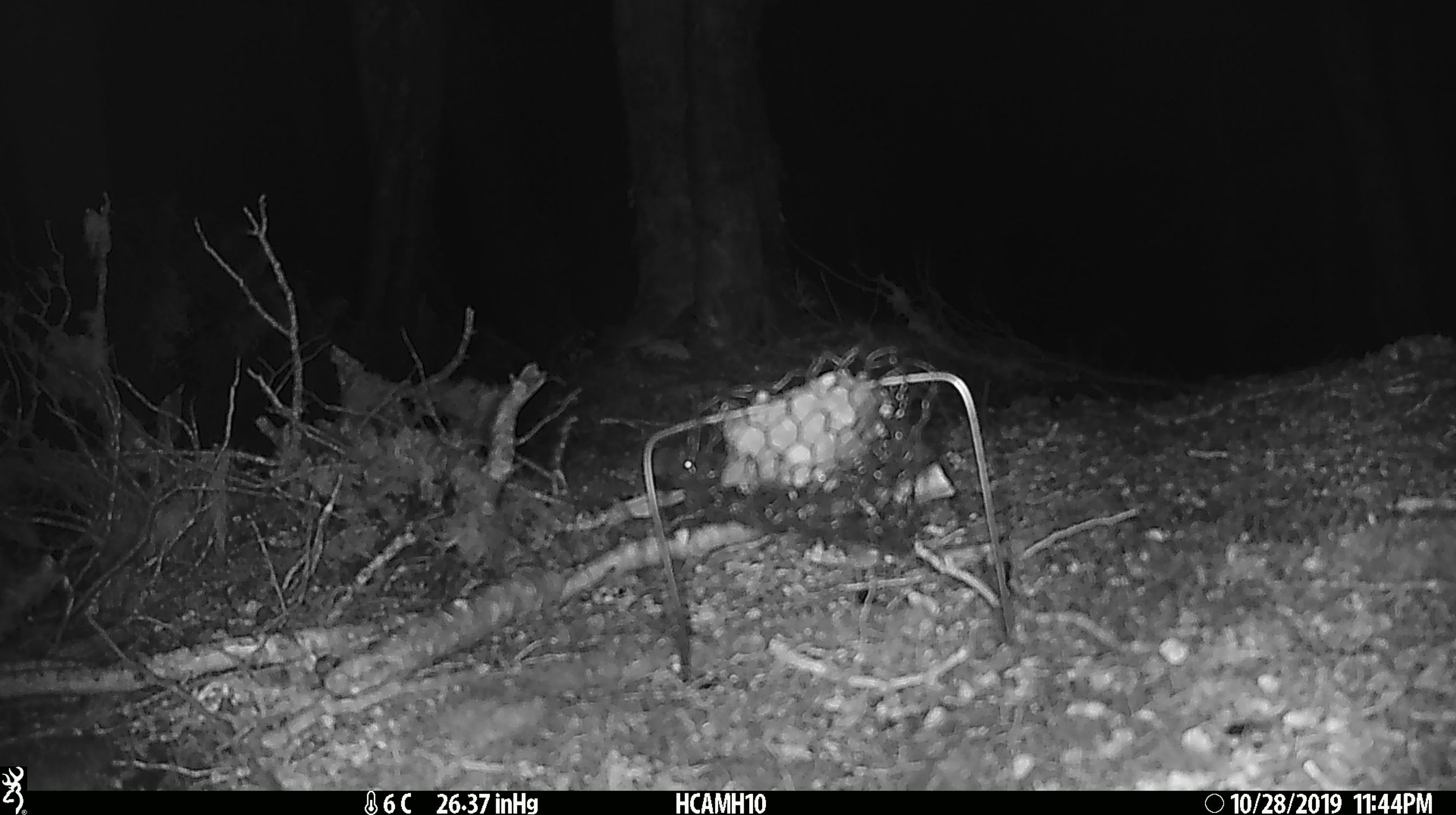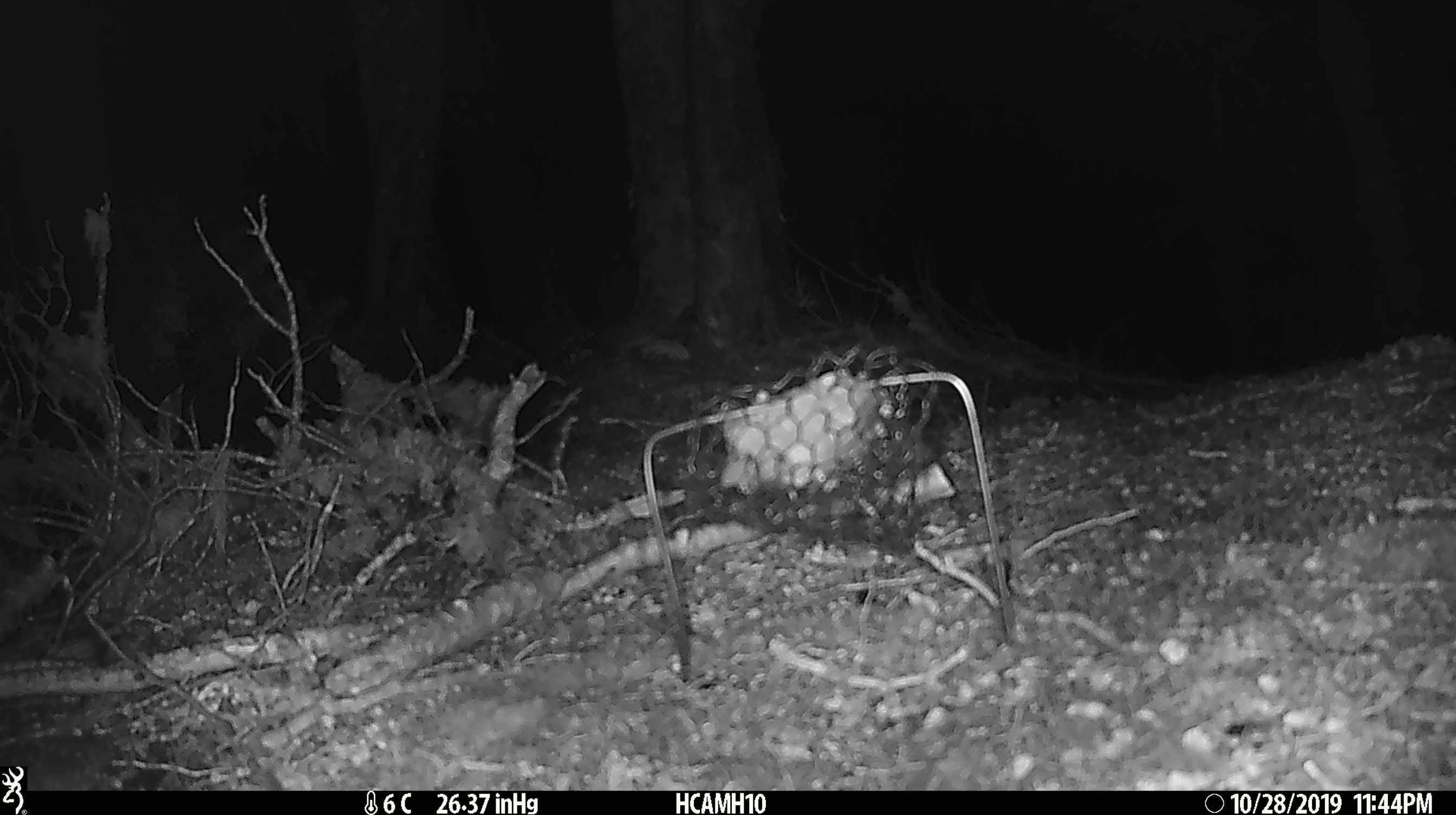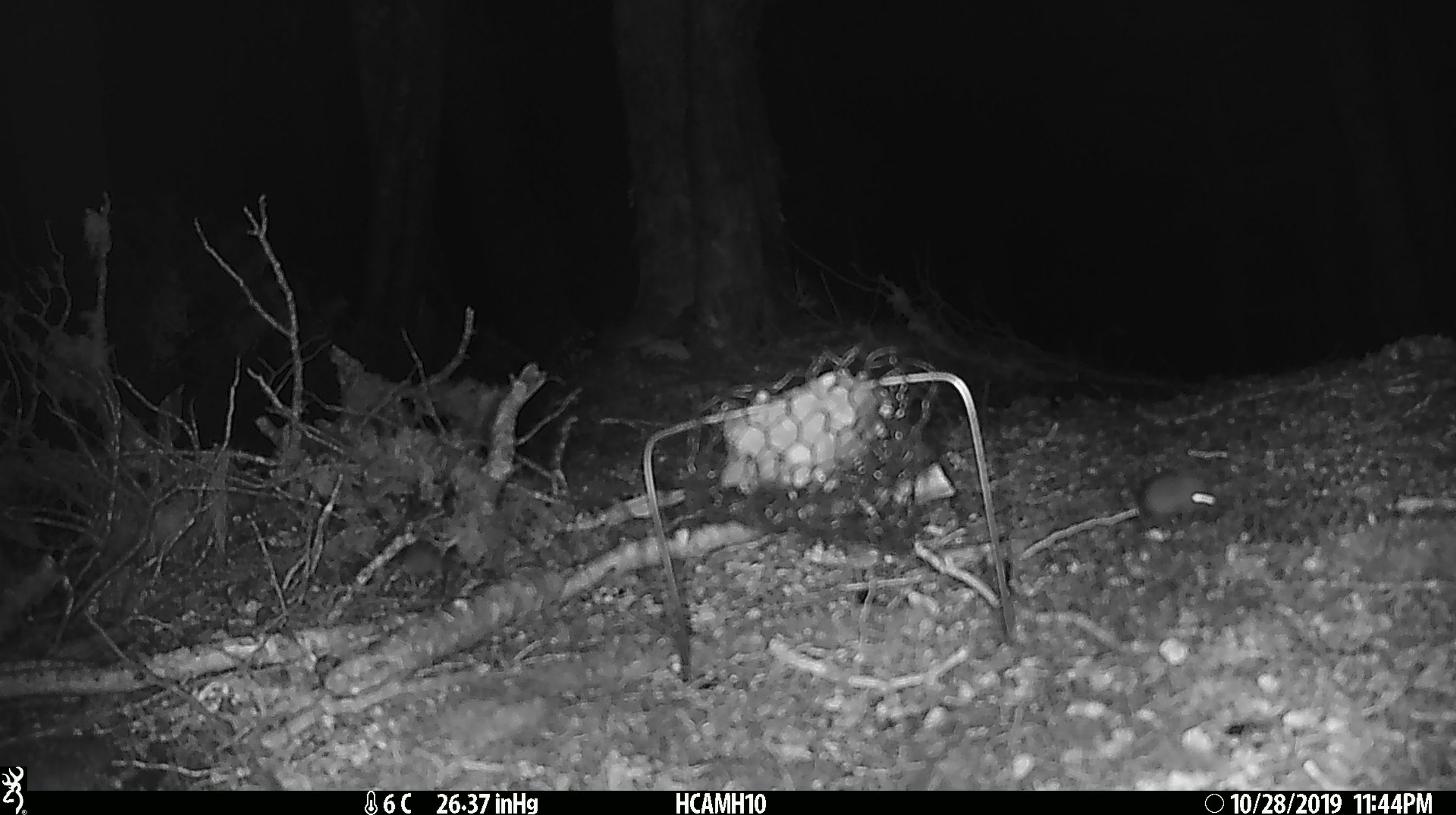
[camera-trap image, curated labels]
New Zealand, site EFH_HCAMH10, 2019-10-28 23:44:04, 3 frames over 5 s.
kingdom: Animalia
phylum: Chordata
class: Mammalia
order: Rodentia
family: Muridae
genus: Mus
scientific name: Mus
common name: mouse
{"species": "mouse (Mus)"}